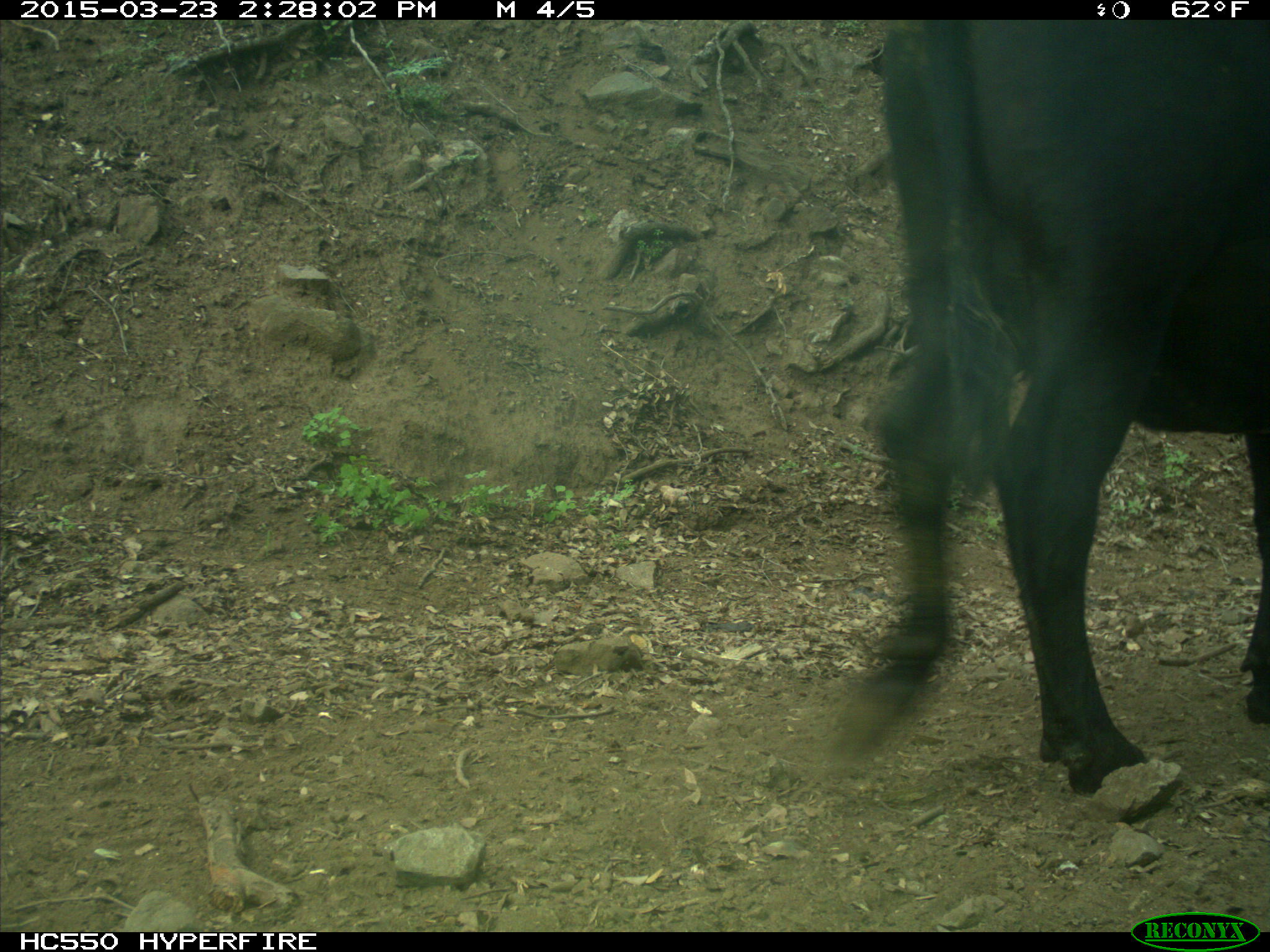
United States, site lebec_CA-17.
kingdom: Animalia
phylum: Chordata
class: Mammalia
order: Artiodactyla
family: Bovidae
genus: Bos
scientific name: Bos taurus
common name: domestic cow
Bos taurus (domestic cow).